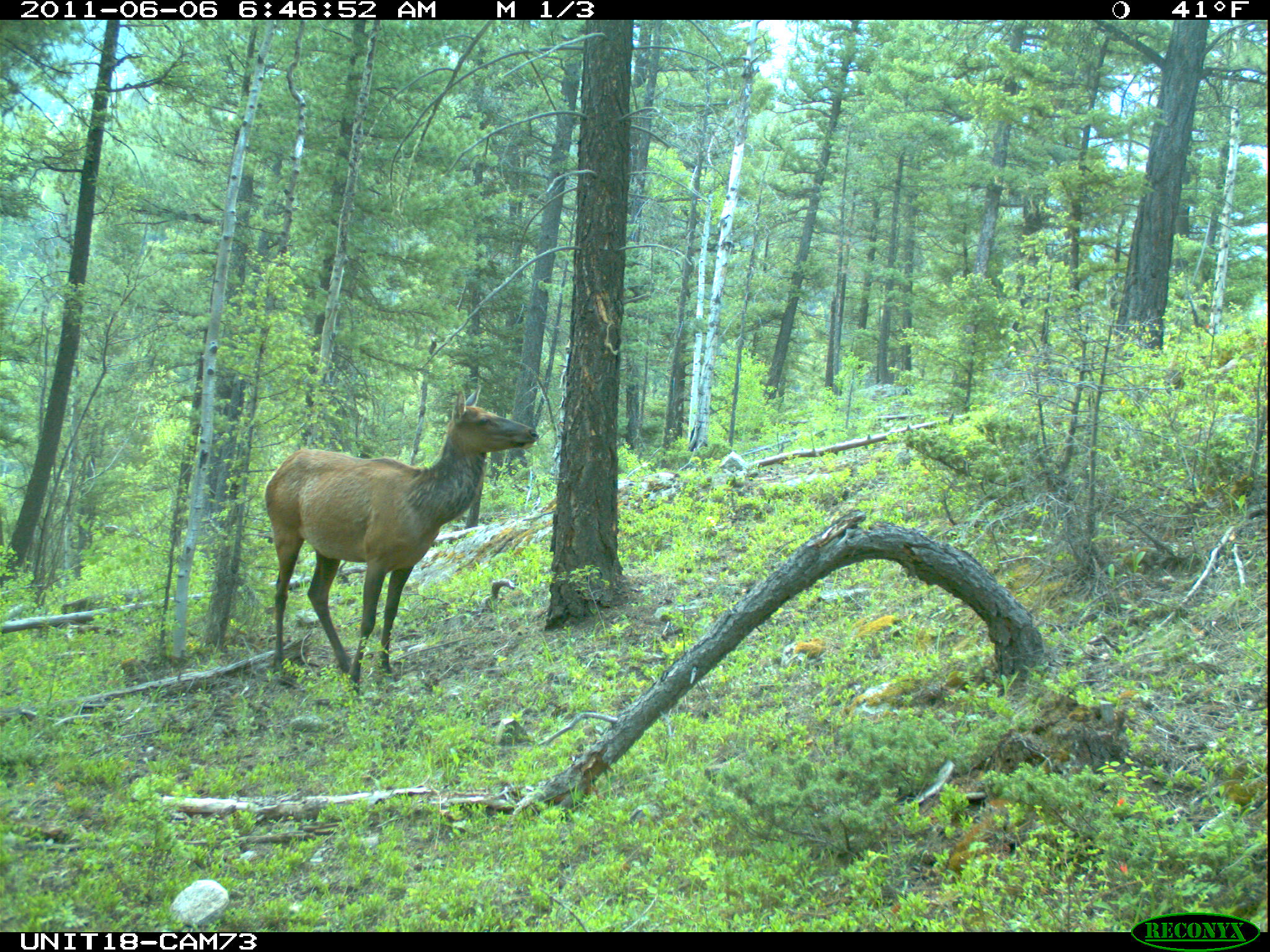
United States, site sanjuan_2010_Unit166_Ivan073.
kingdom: Animalia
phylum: Chordata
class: Mammalia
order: Artiodactyla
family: Cervidae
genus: Cervus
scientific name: Cervus elaphus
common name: red deer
Cervus elaphus (red deer).